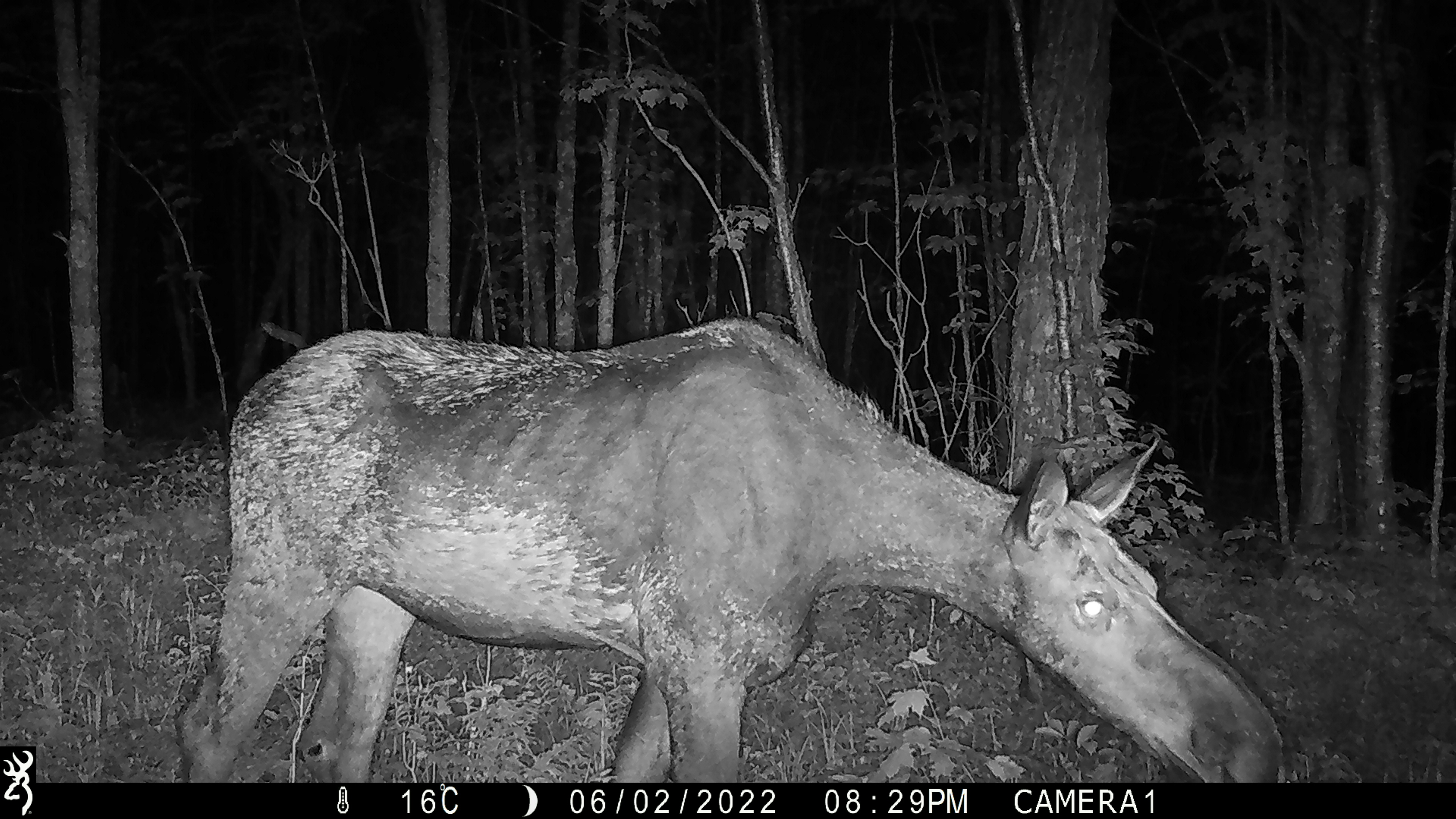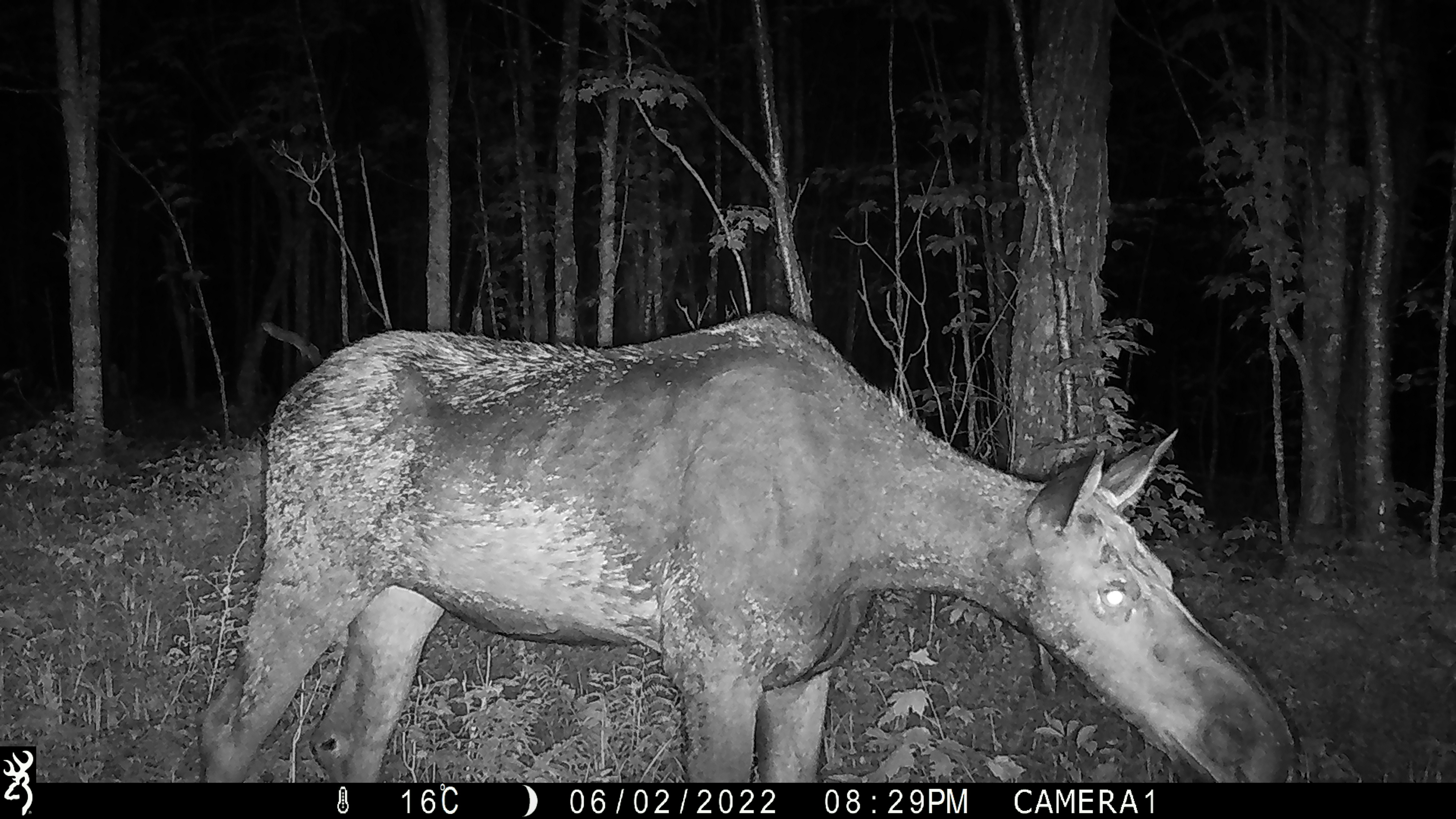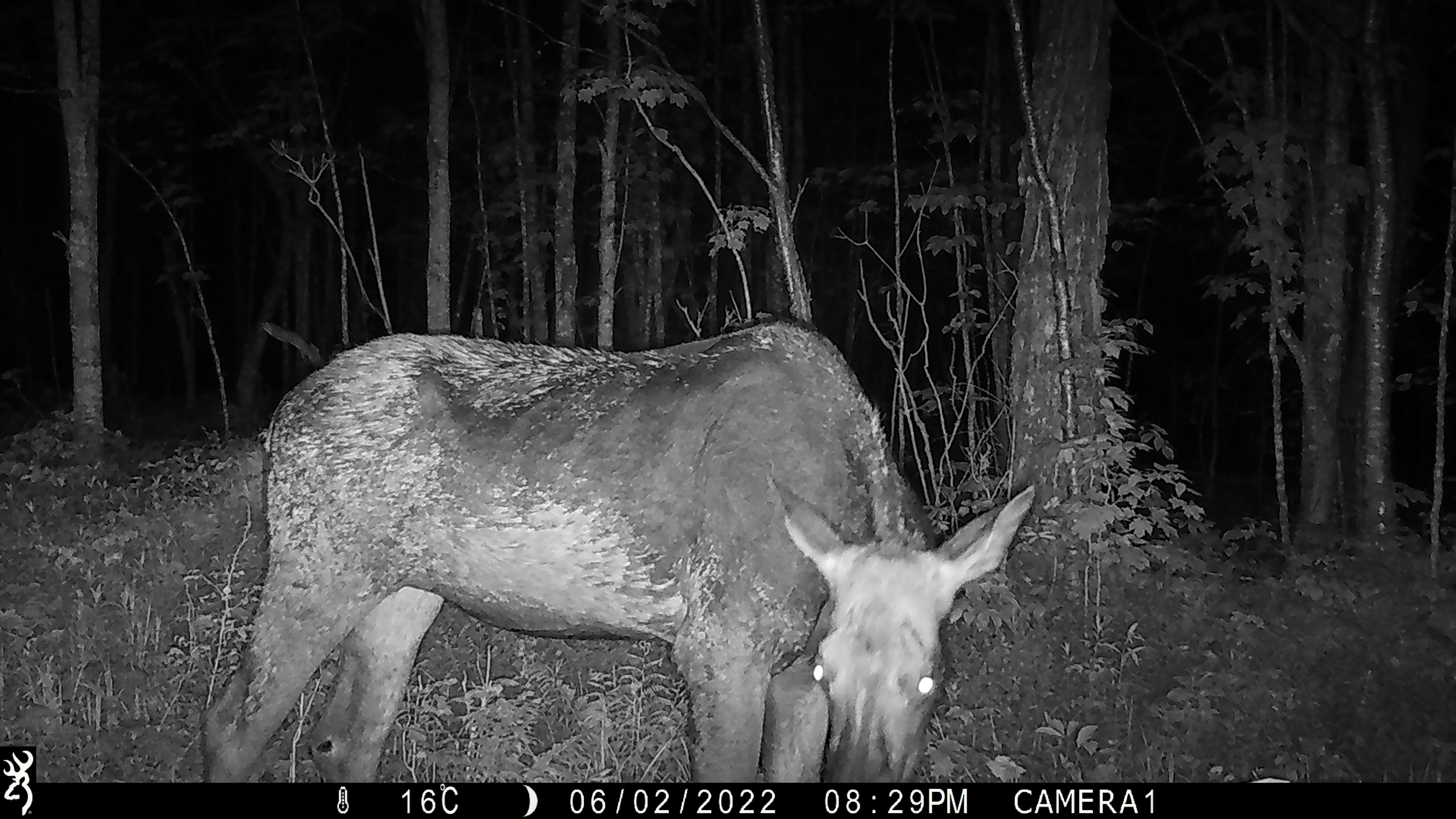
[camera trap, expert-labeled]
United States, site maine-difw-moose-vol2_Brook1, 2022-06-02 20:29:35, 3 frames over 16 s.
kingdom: Animalia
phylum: Chordata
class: Mammalia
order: Artiodactyla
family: Cervidae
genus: Alces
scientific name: Alces alces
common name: moose